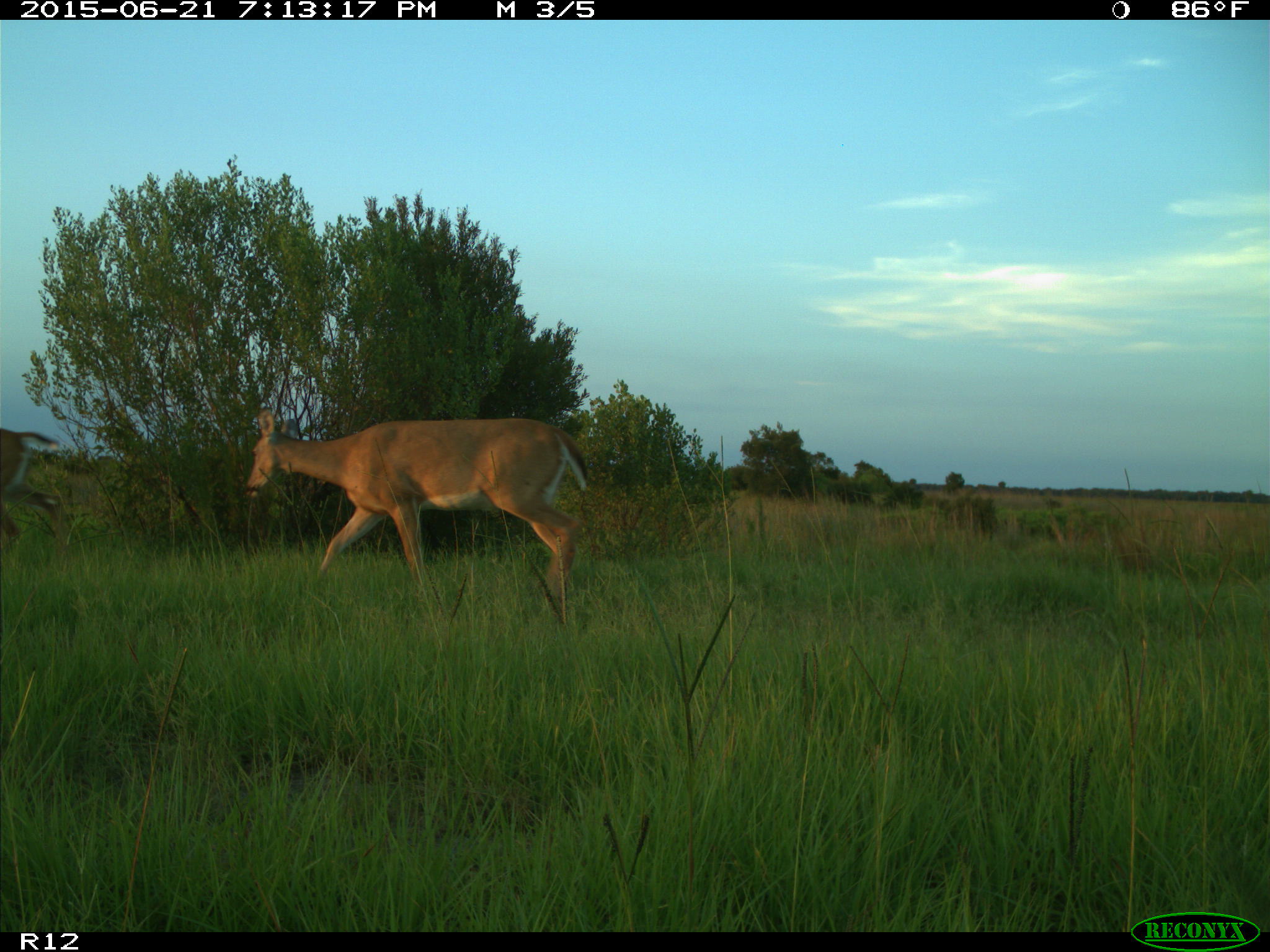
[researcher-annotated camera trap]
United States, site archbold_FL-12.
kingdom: Animalia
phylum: Chordata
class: Mammalia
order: Artiodactyla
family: Cervidae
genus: Odocoileus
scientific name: Odocoileus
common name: deer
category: unidentified deer